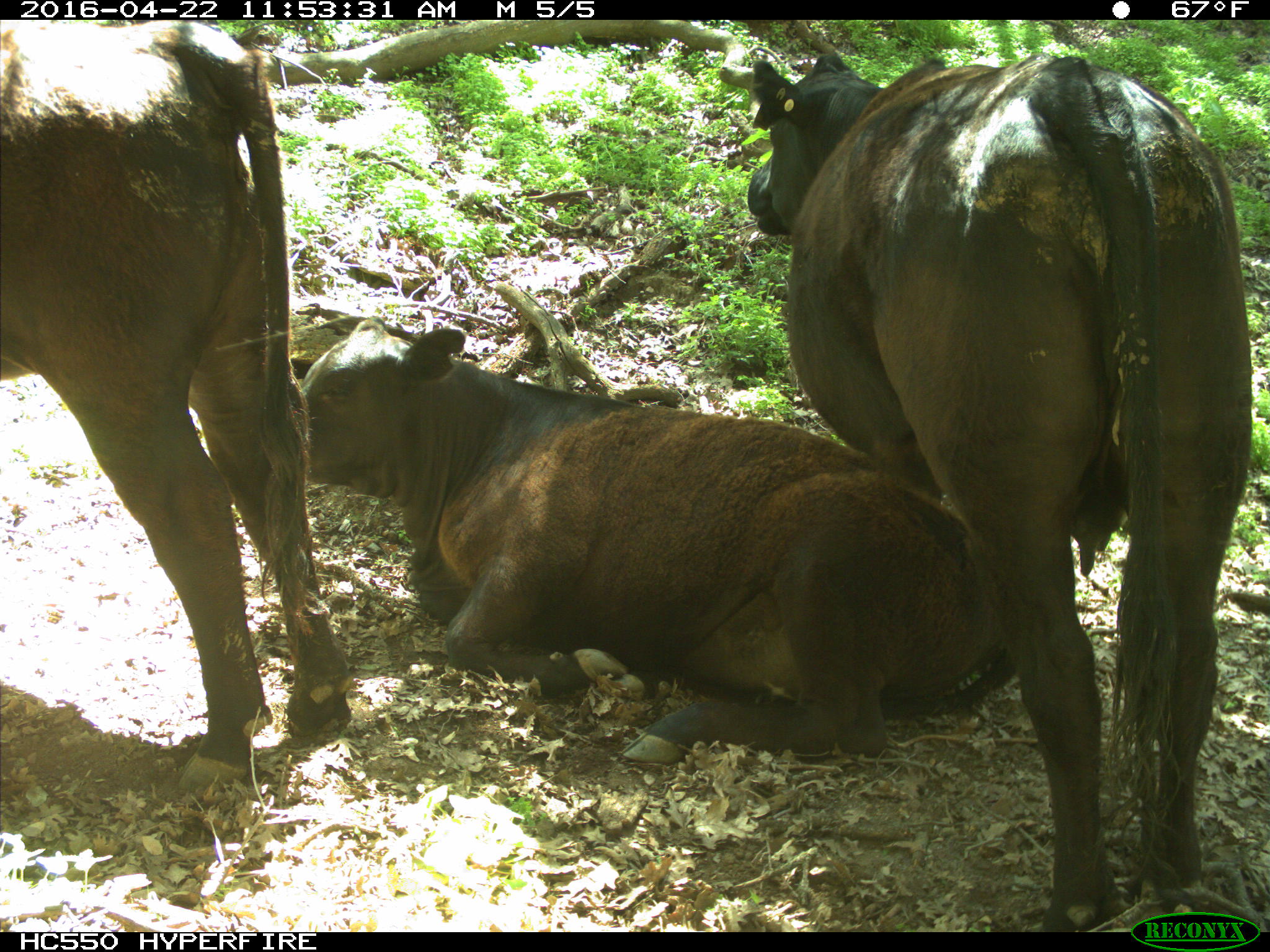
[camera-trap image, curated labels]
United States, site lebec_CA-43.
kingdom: Animalia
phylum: Chordata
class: Mammalia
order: Artiodactyla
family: Bovidae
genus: Bos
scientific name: Bos taurus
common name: domestic cow